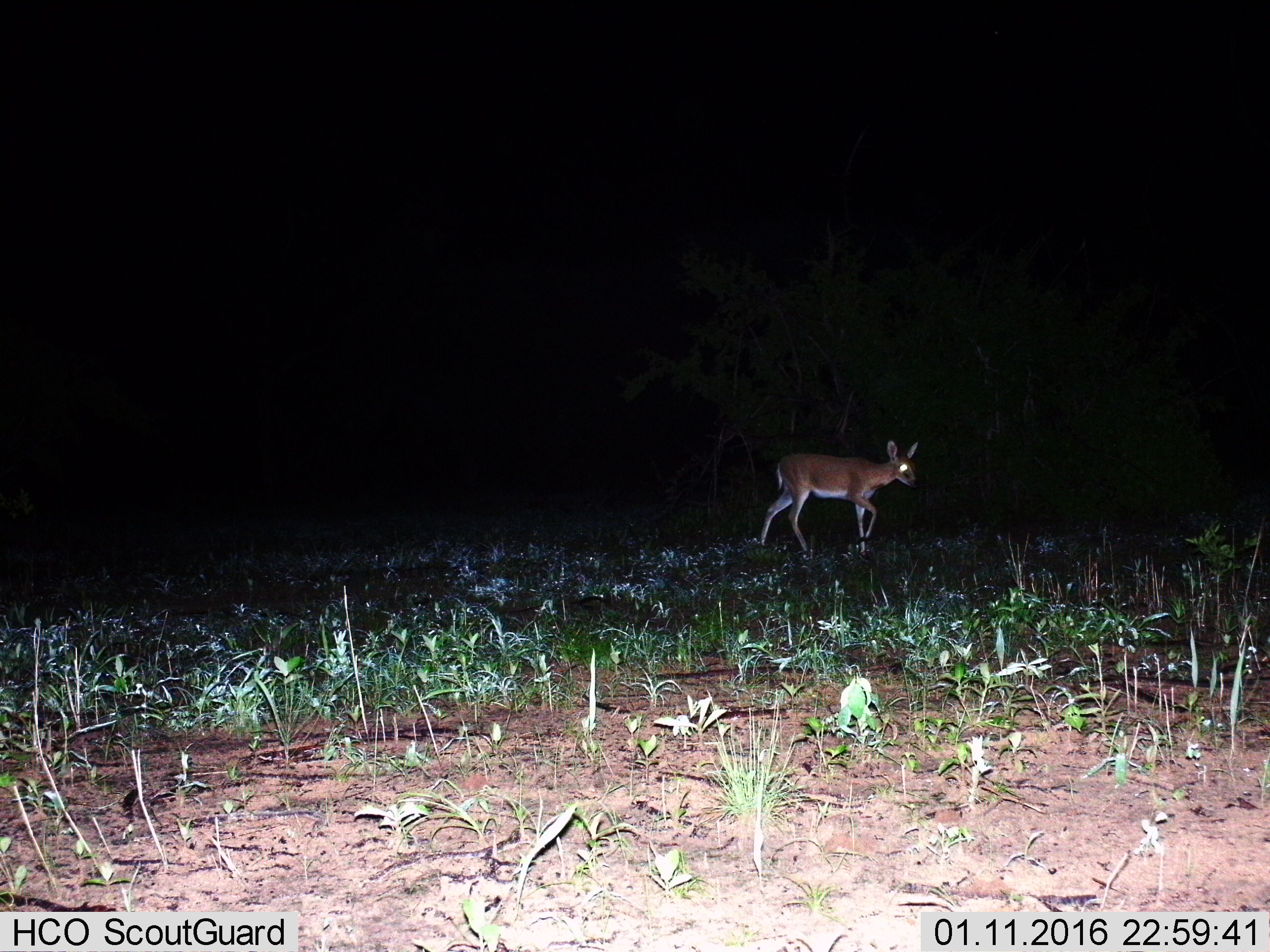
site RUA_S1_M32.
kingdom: Animalia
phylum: Chordata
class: Mammalia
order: Artiodactyla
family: Bovidae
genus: Sylvicapra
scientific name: Sylvicapra grimmia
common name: common duiker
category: duikercommongrey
Duikercommongrey (common duiker) (Sylvicapra grimmia), count 1. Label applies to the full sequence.